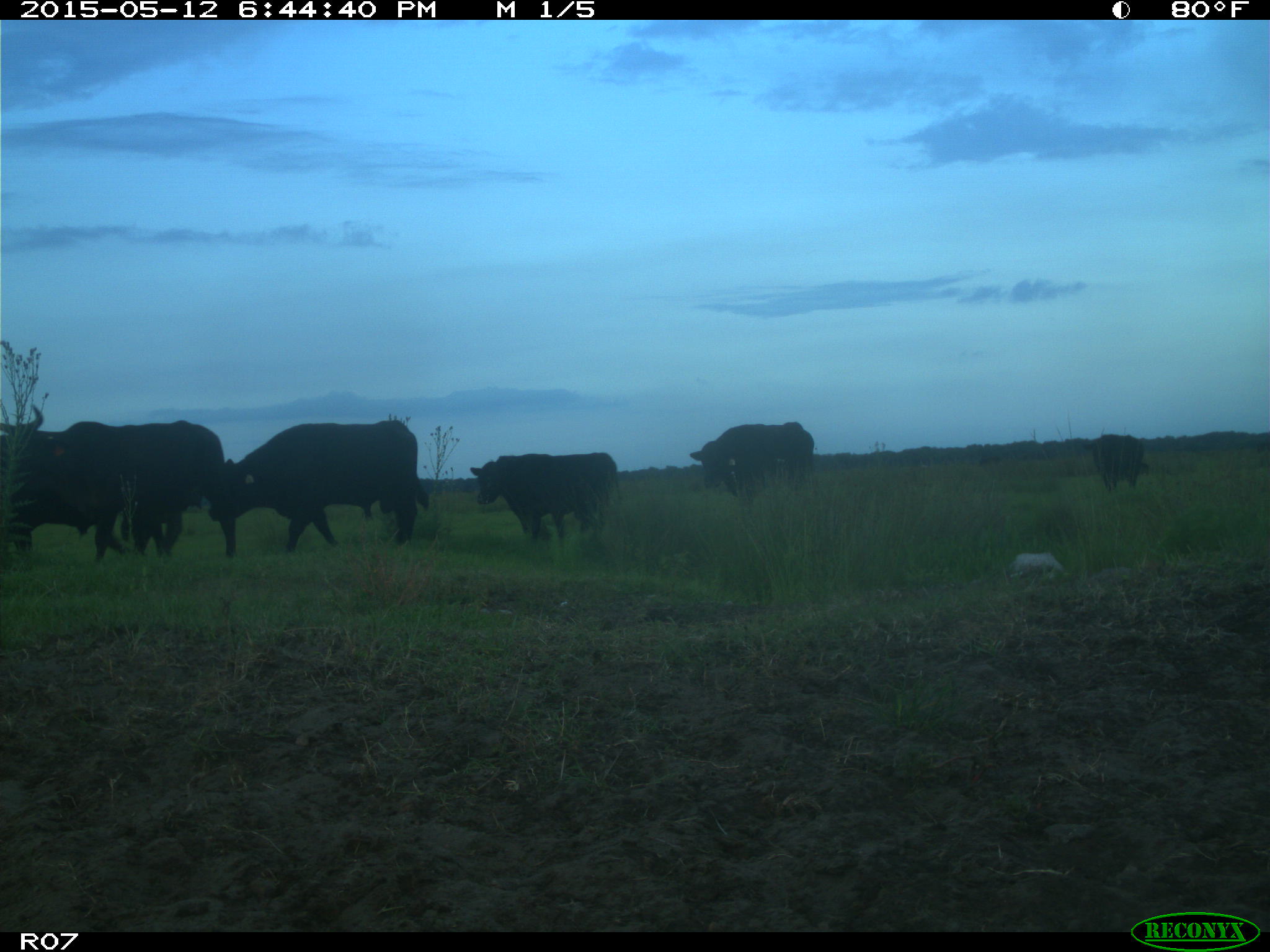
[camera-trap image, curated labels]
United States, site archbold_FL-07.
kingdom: Animalia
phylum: Chordata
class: Mammalia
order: Artiodactyla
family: Bovidae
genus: Bos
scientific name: Bos taurus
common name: domestic cow